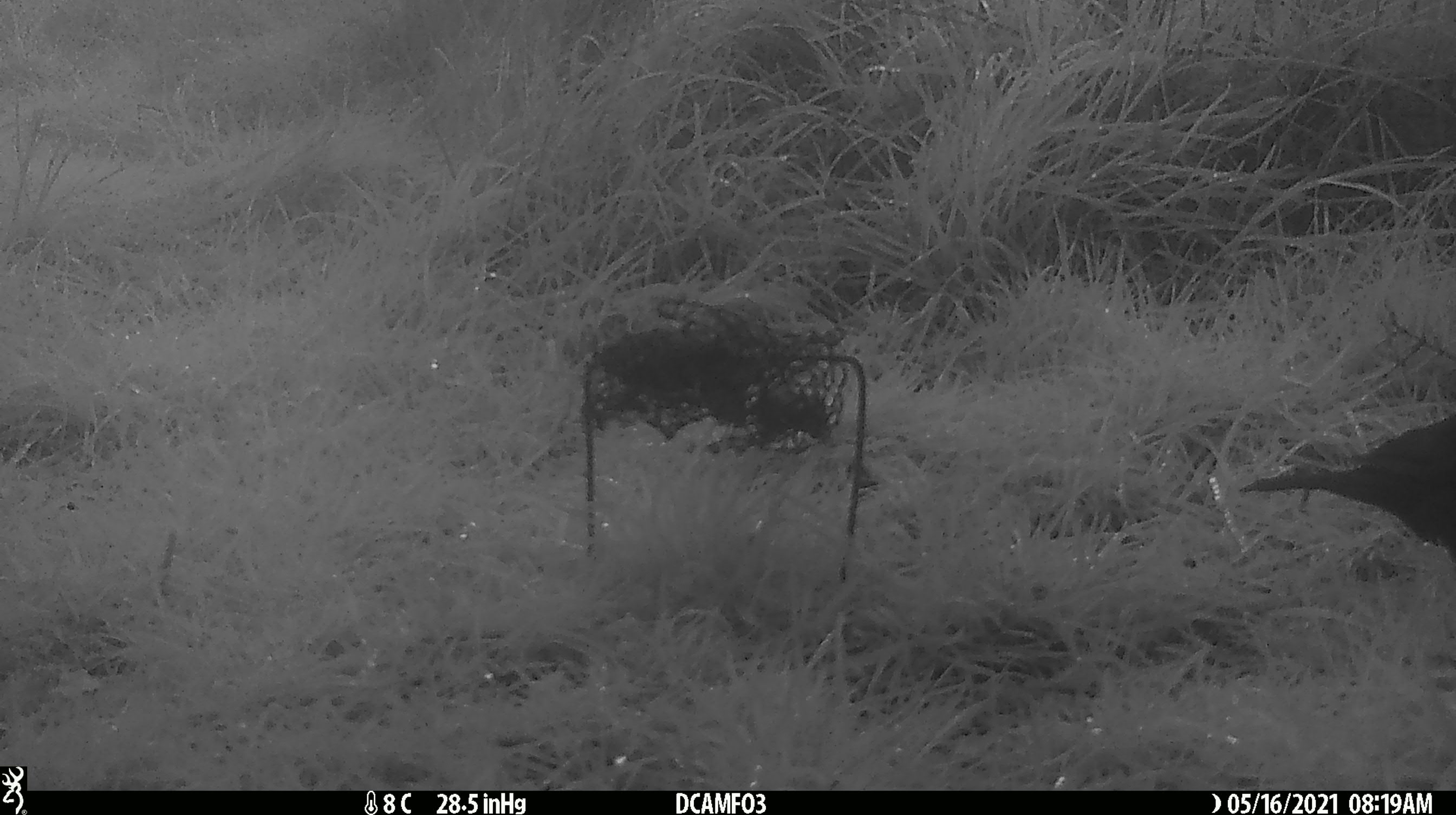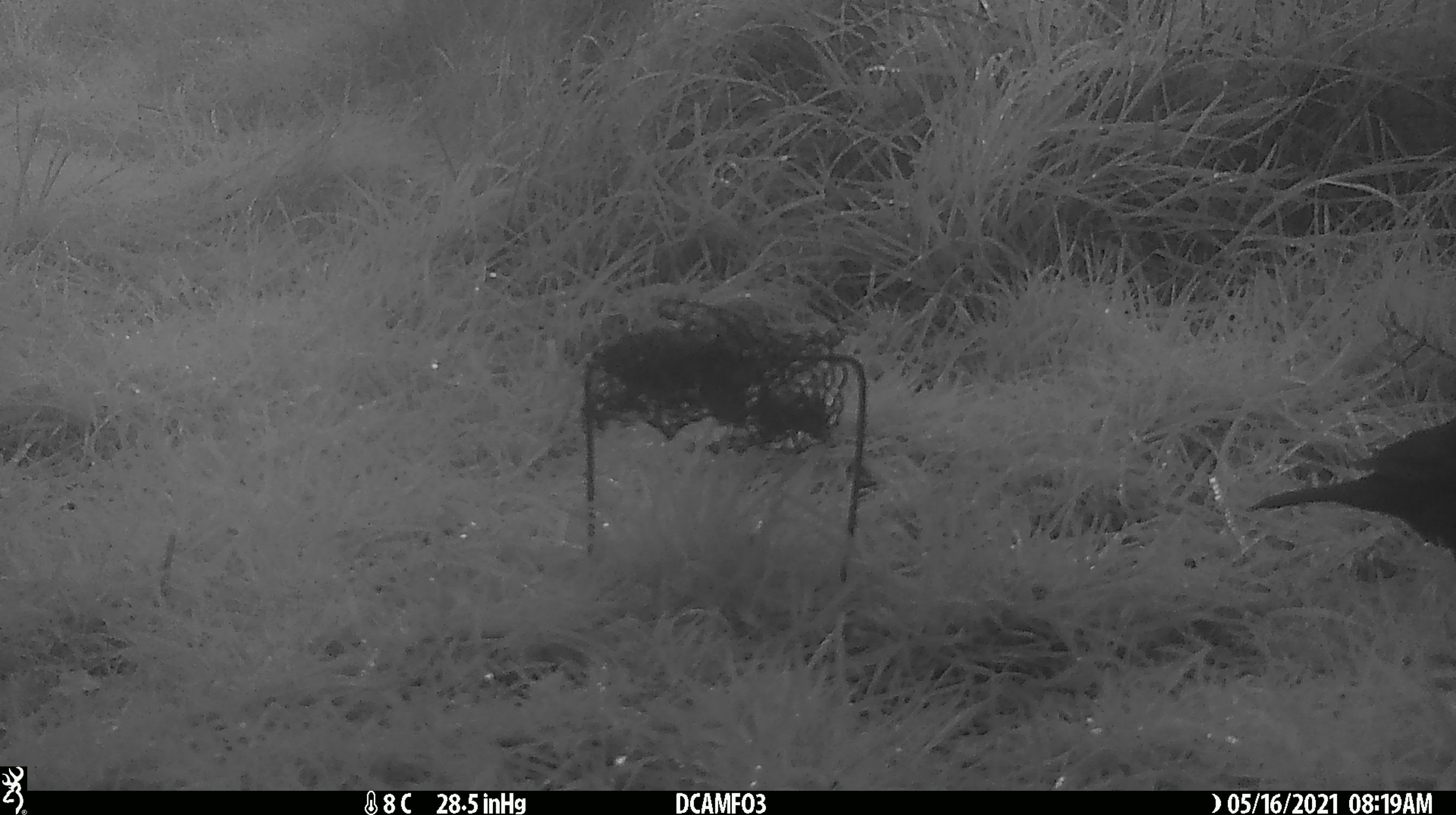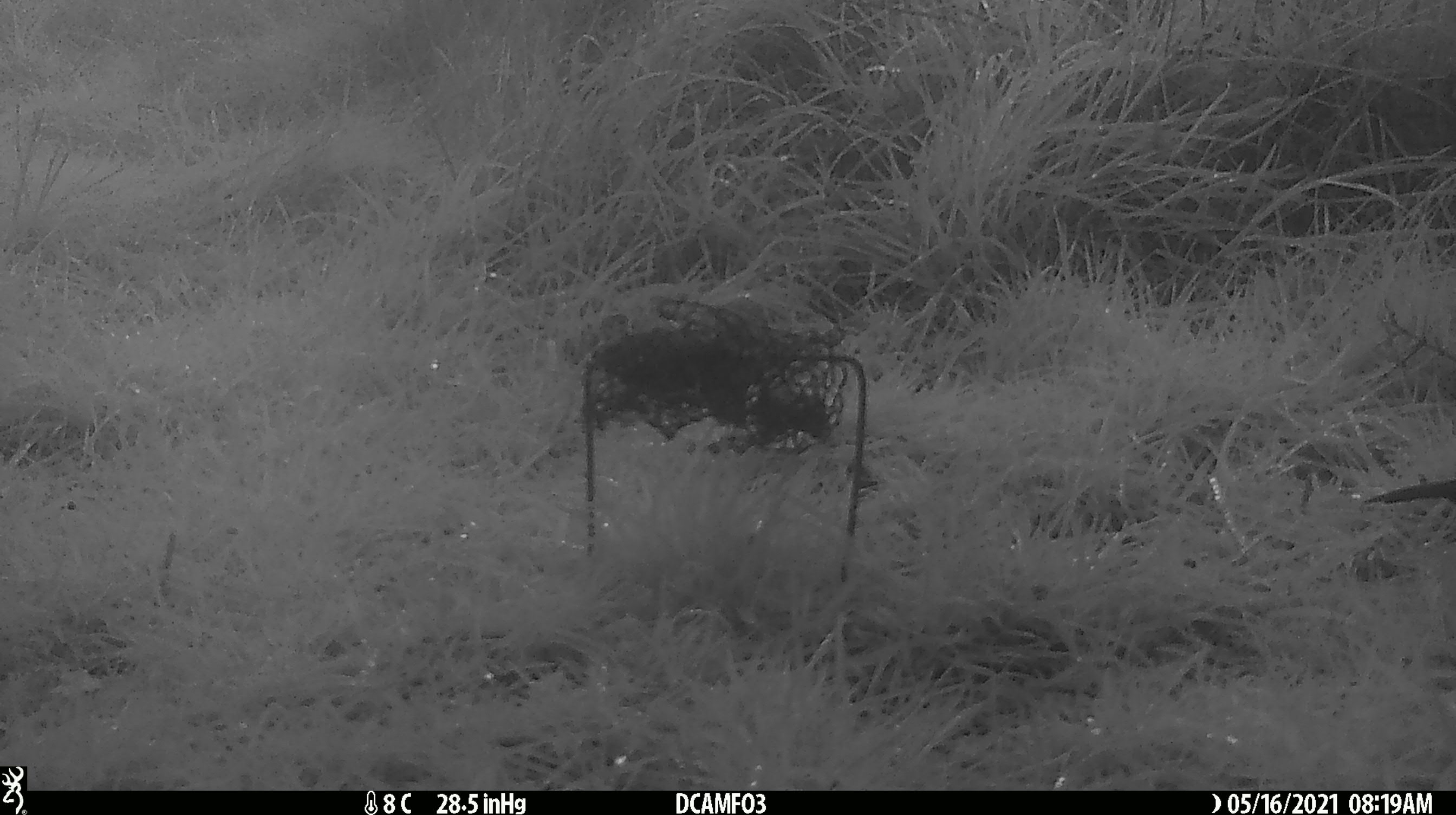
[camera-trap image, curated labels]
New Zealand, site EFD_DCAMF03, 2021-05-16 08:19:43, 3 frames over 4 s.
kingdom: Animalia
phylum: Chordata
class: Aves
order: Passeriformes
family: Turdidae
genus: Turdus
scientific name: Turdus philomelos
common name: song thrush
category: thrush